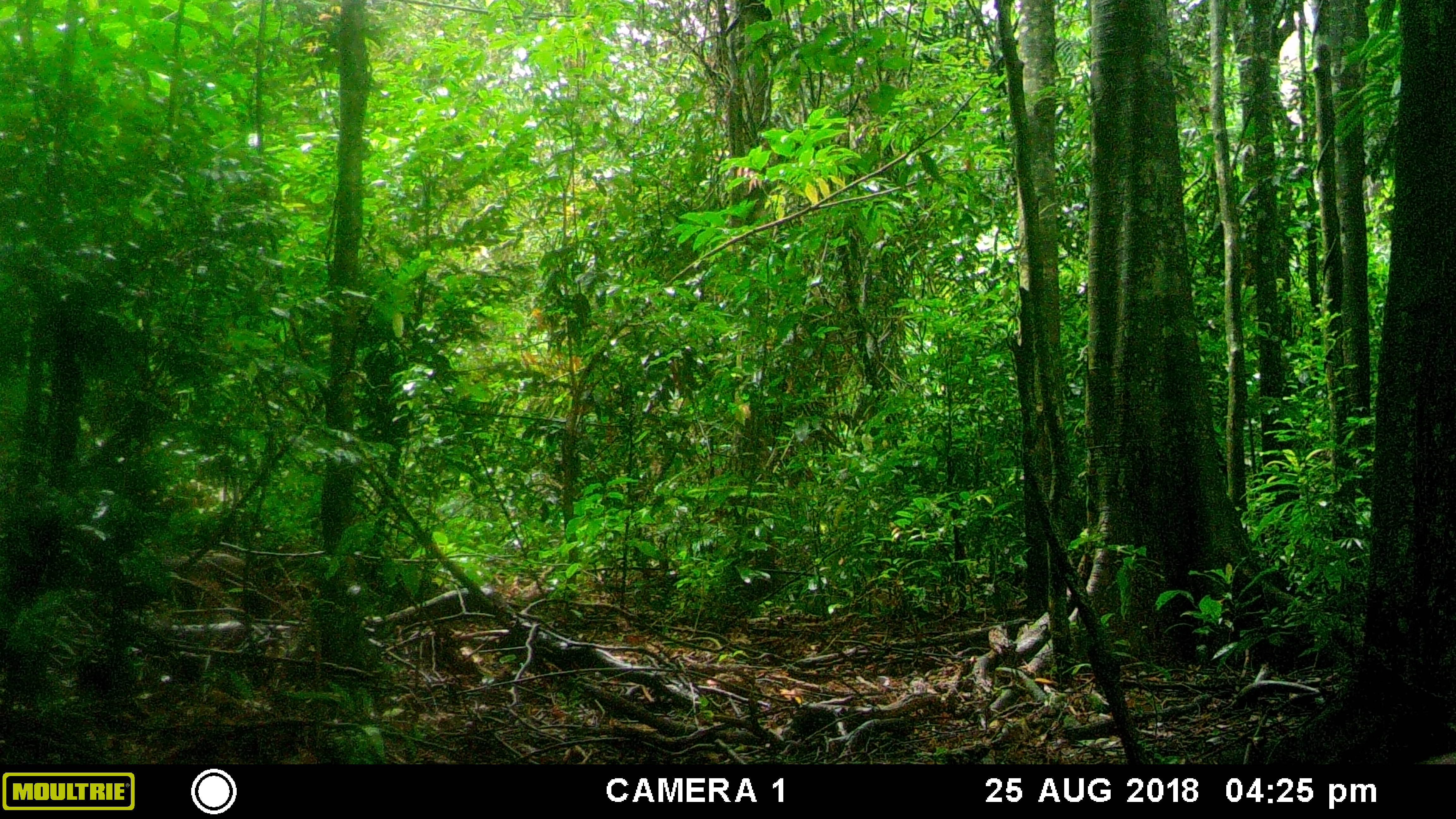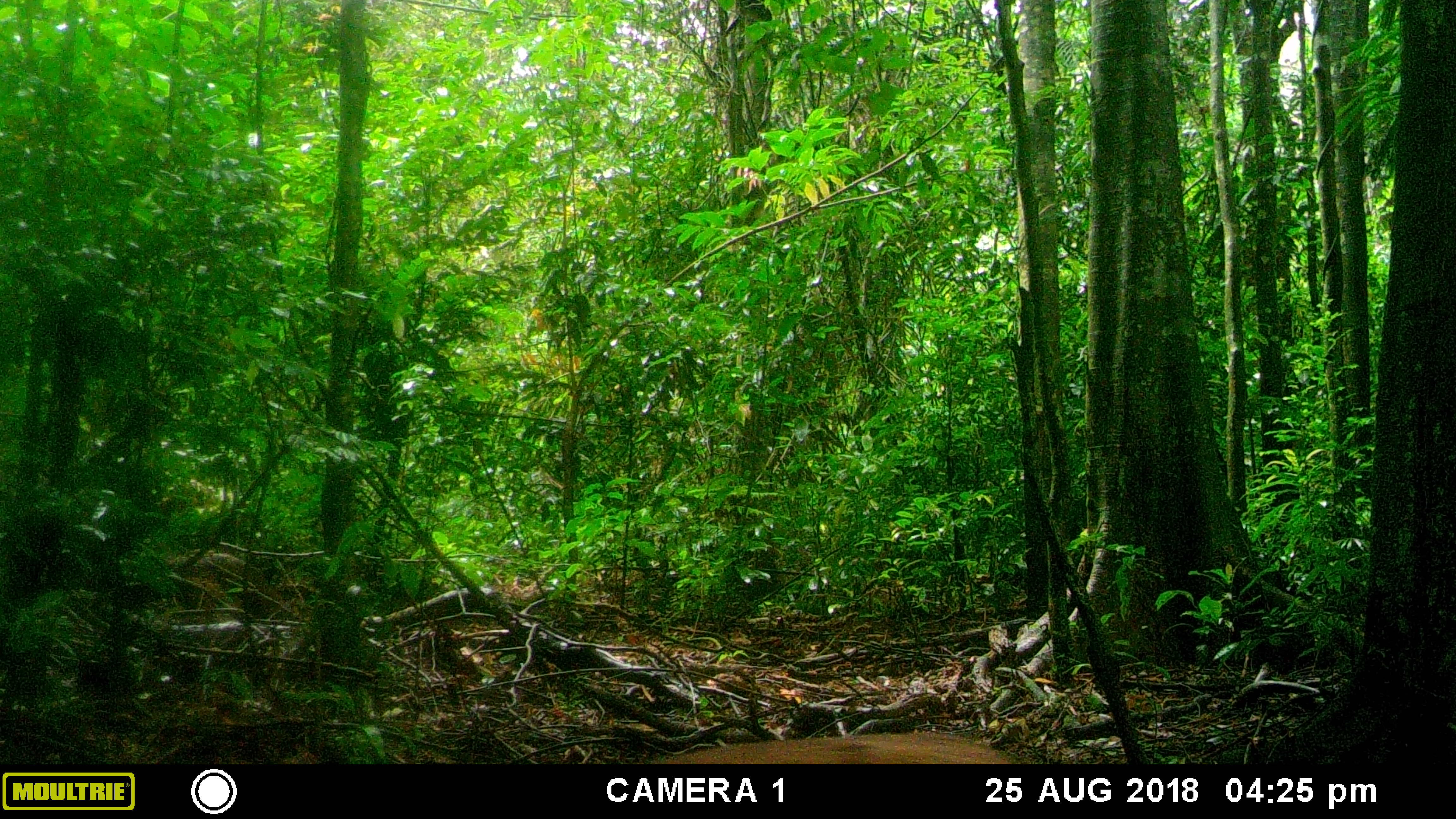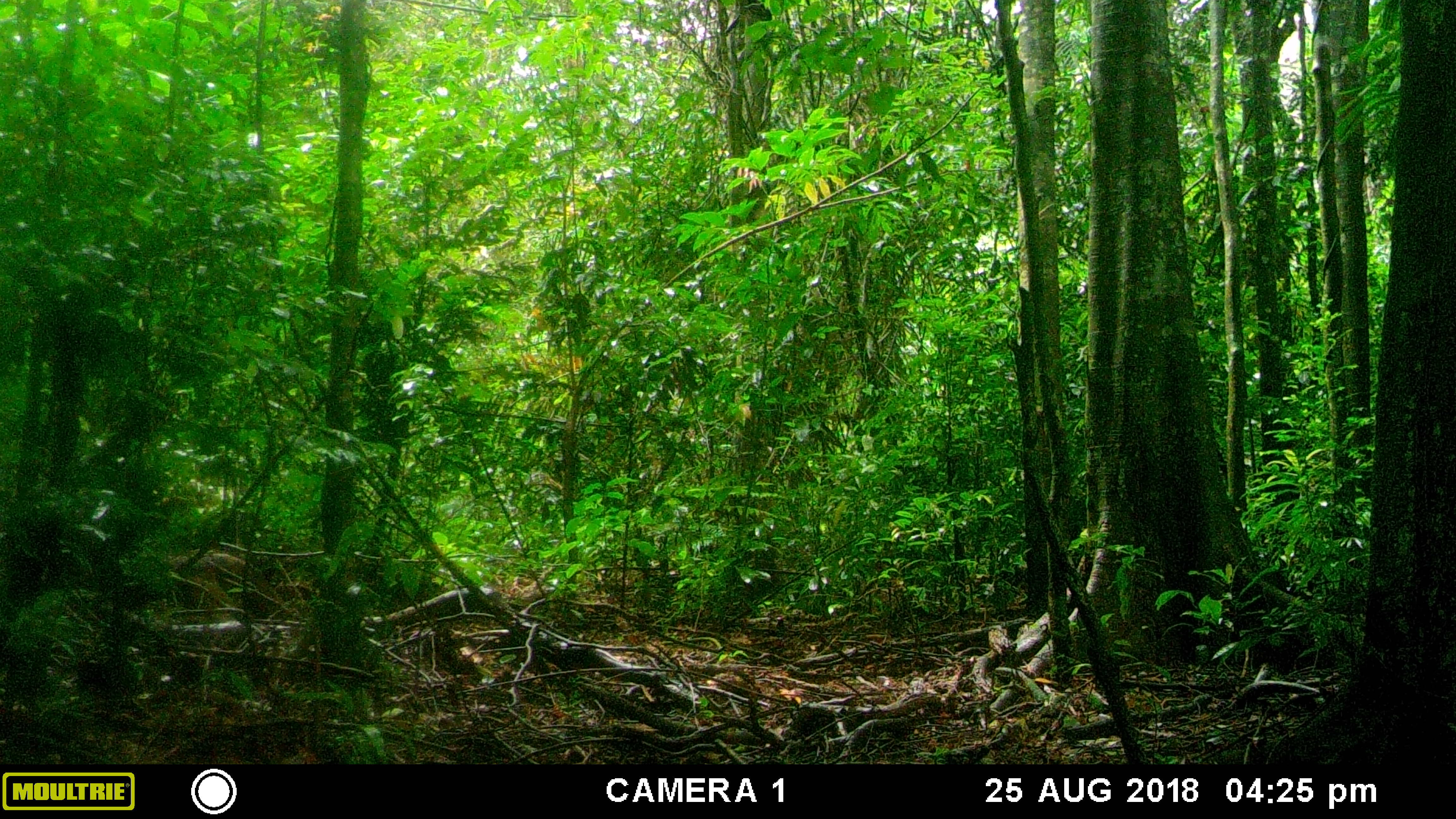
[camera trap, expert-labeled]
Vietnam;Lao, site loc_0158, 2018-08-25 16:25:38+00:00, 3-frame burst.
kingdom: Animalia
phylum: Chordata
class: Mammalia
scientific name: Laurasiatheria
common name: ungulate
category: unidentified ungulates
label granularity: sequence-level